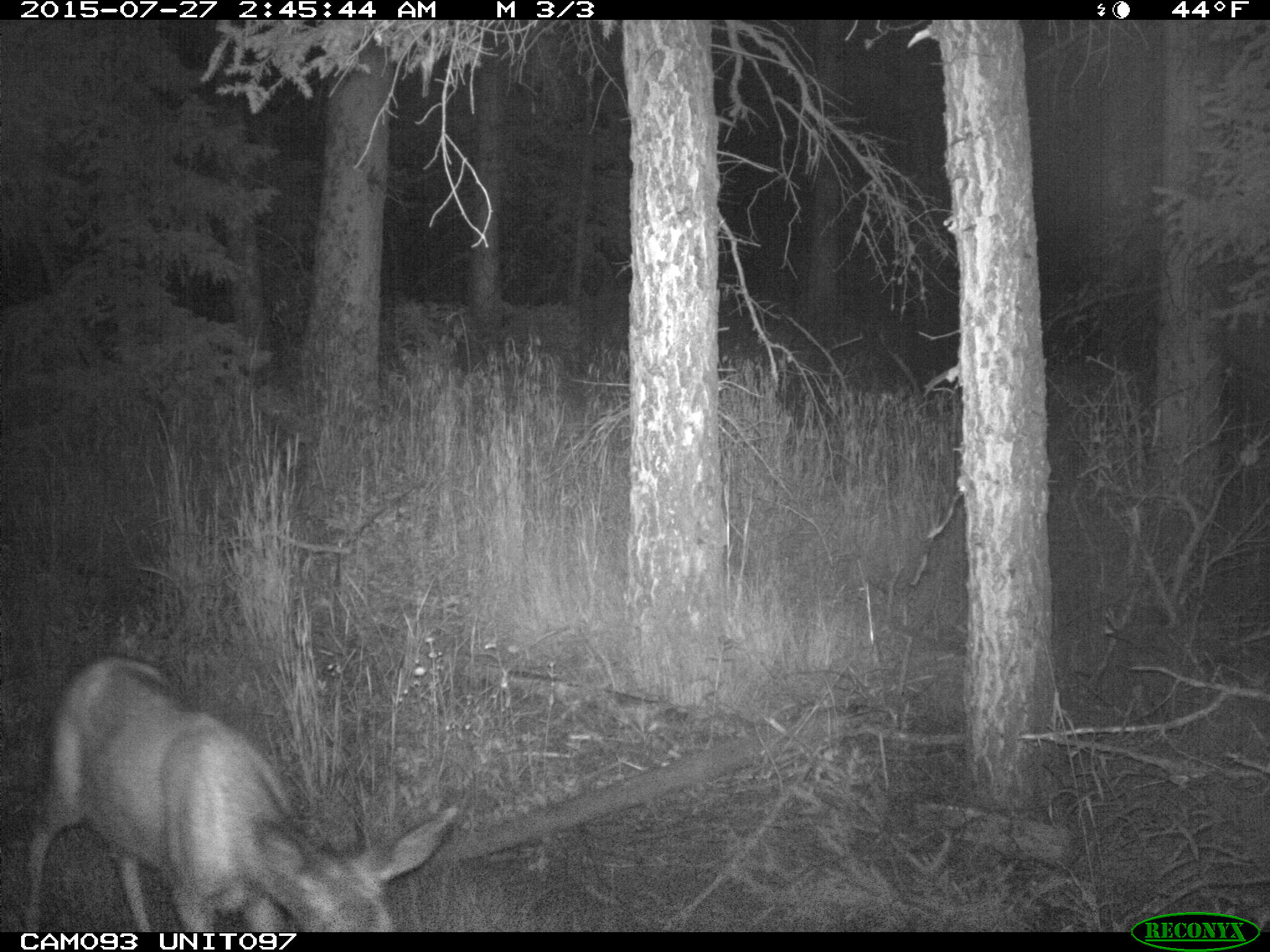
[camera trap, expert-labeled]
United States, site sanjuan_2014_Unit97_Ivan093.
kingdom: Animalia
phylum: Chordata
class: Mammalia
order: Artiodactyla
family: Cervidae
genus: Odocoileus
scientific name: Odocoileus hemionus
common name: mule deer